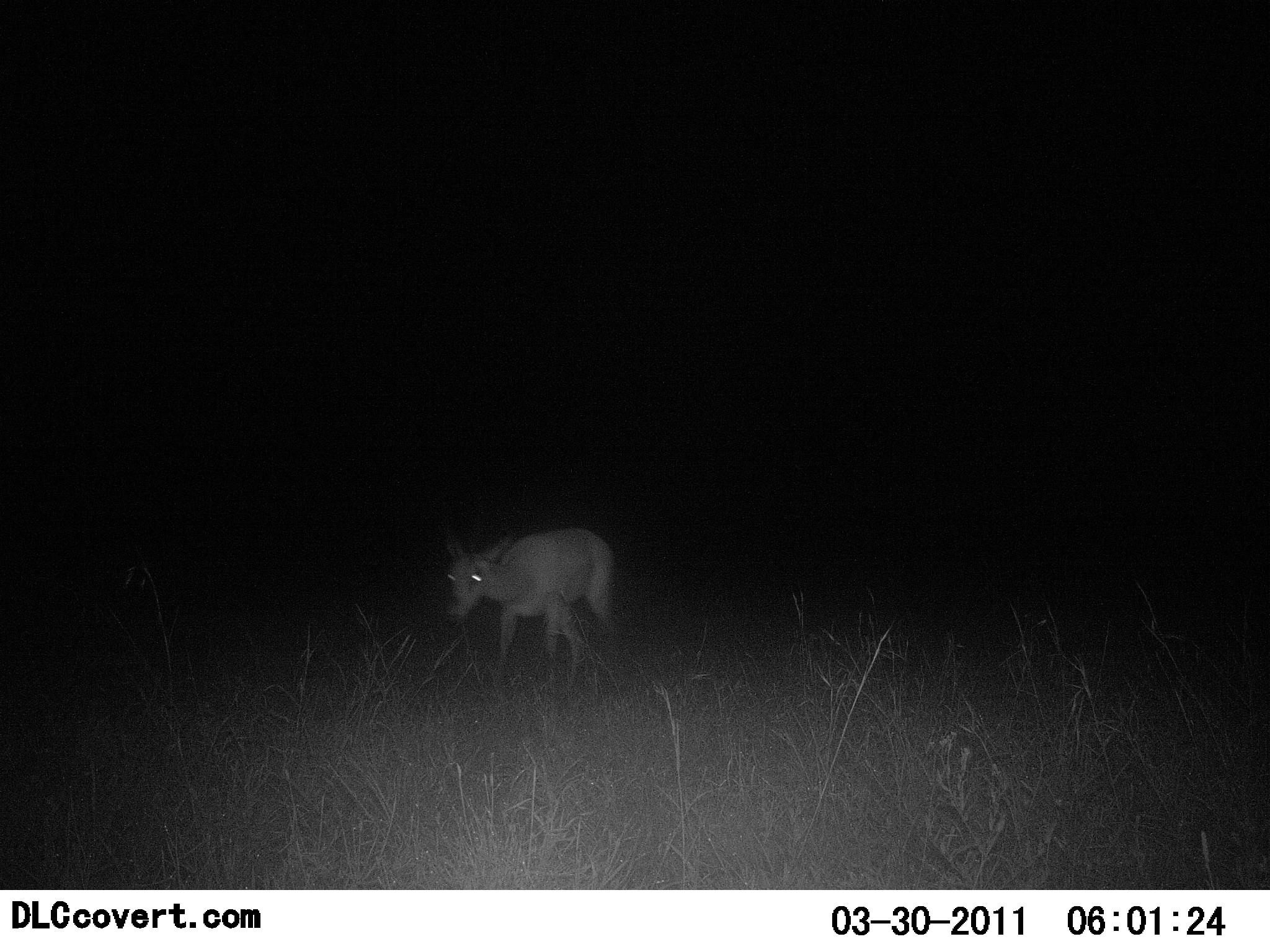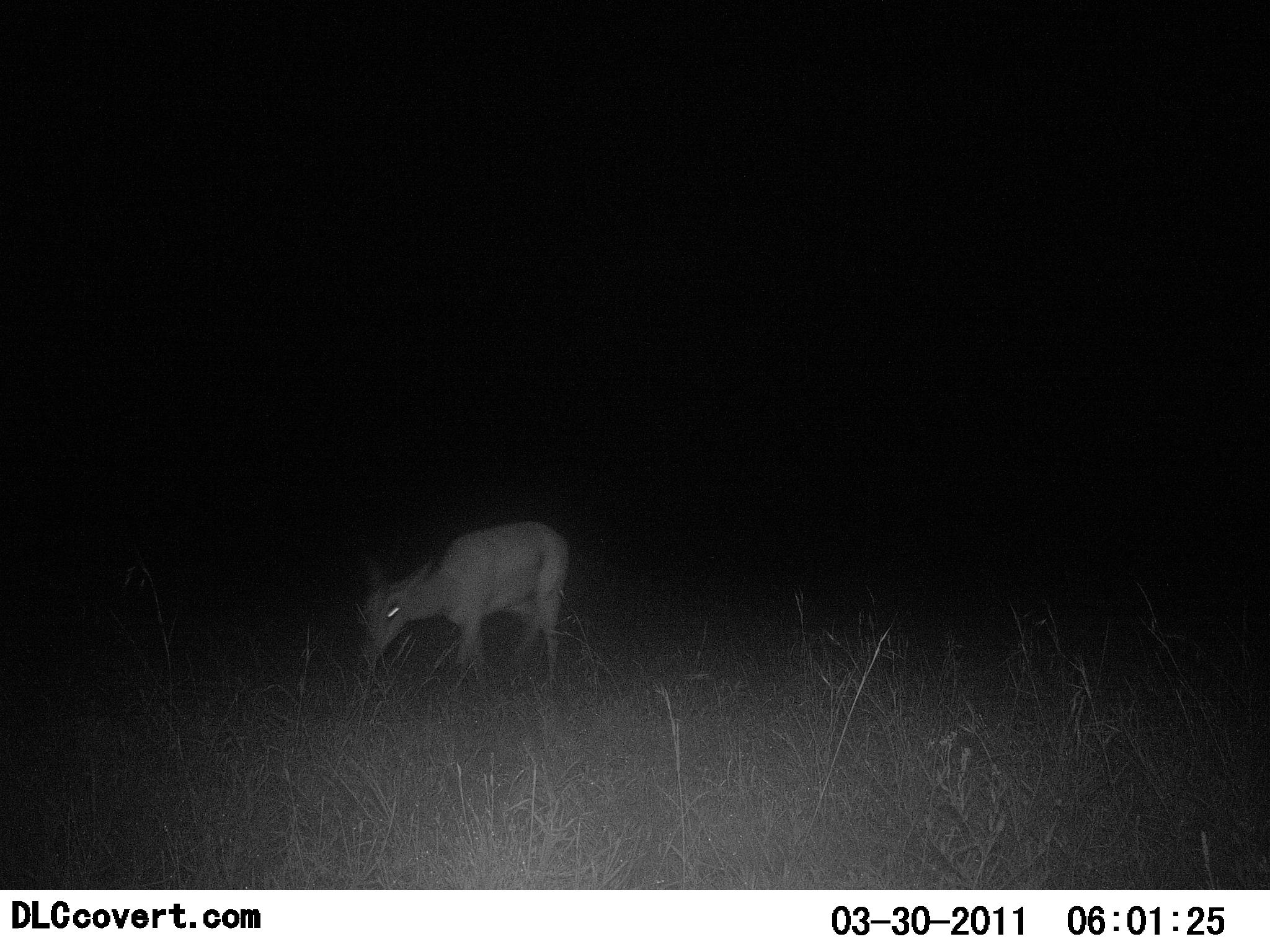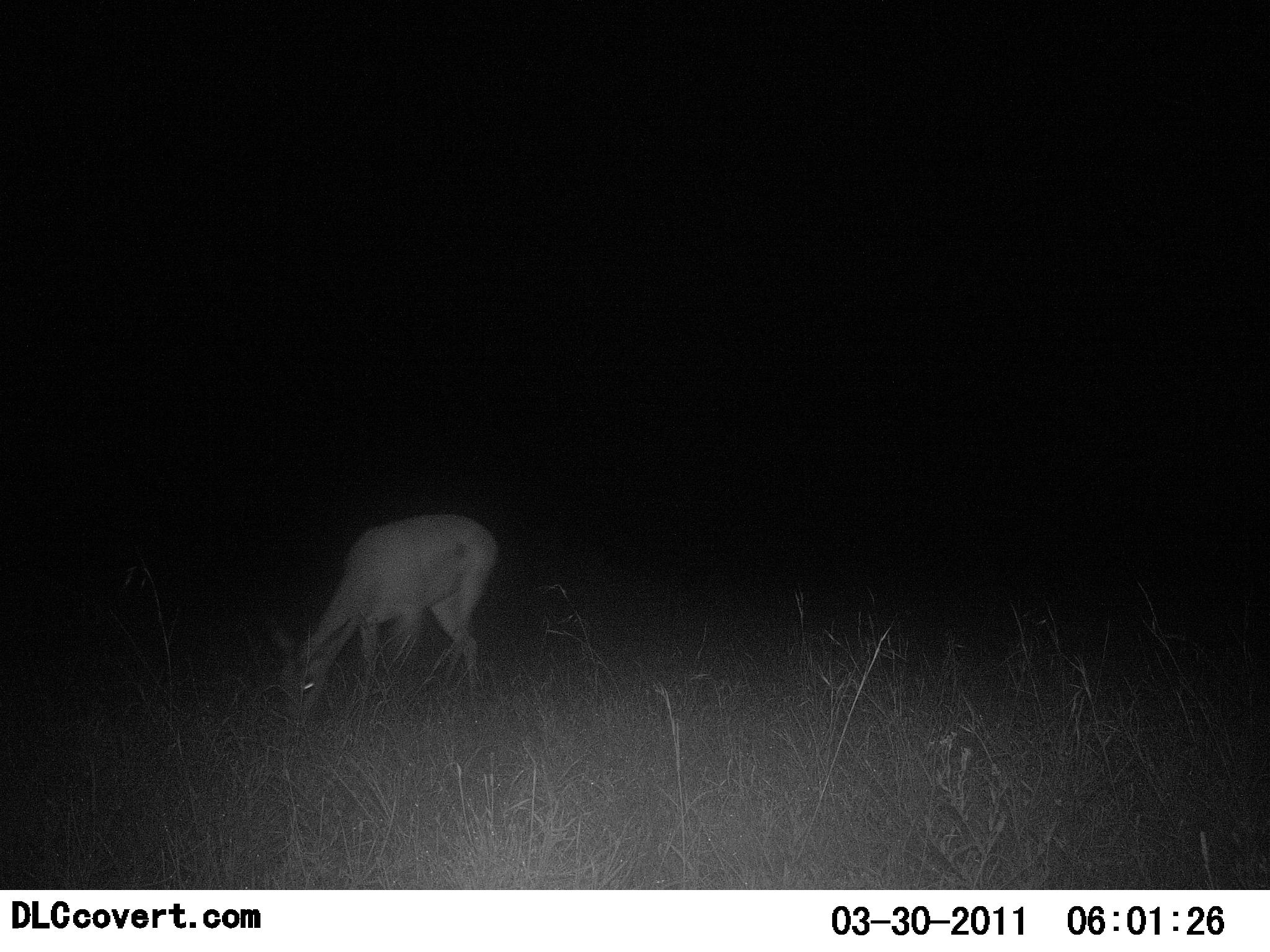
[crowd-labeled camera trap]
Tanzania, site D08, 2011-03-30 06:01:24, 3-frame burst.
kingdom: Animalia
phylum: Chordata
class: Mammalia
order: Artiodactyla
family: Bovidae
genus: Madoqua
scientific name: Madoqua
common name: dikdik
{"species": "dikdik (Madoqua)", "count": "1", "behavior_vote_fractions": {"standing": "14%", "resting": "0%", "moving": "43%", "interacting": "0%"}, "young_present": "0%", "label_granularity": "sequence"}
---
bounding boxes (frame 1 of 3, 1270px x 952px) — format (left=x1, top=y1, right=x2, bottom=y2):
animal: (left=439, top=524, right=624, bottom=691)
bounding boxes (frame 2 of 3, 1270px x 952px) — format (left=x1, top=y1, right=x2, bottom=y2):
animal: (left=351, top=523, right=573, bottom=687)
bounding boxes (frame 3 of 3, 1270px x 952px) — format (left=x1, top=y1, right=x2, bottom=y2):
animal: (left=262, top=511, right=501, bottom=745)